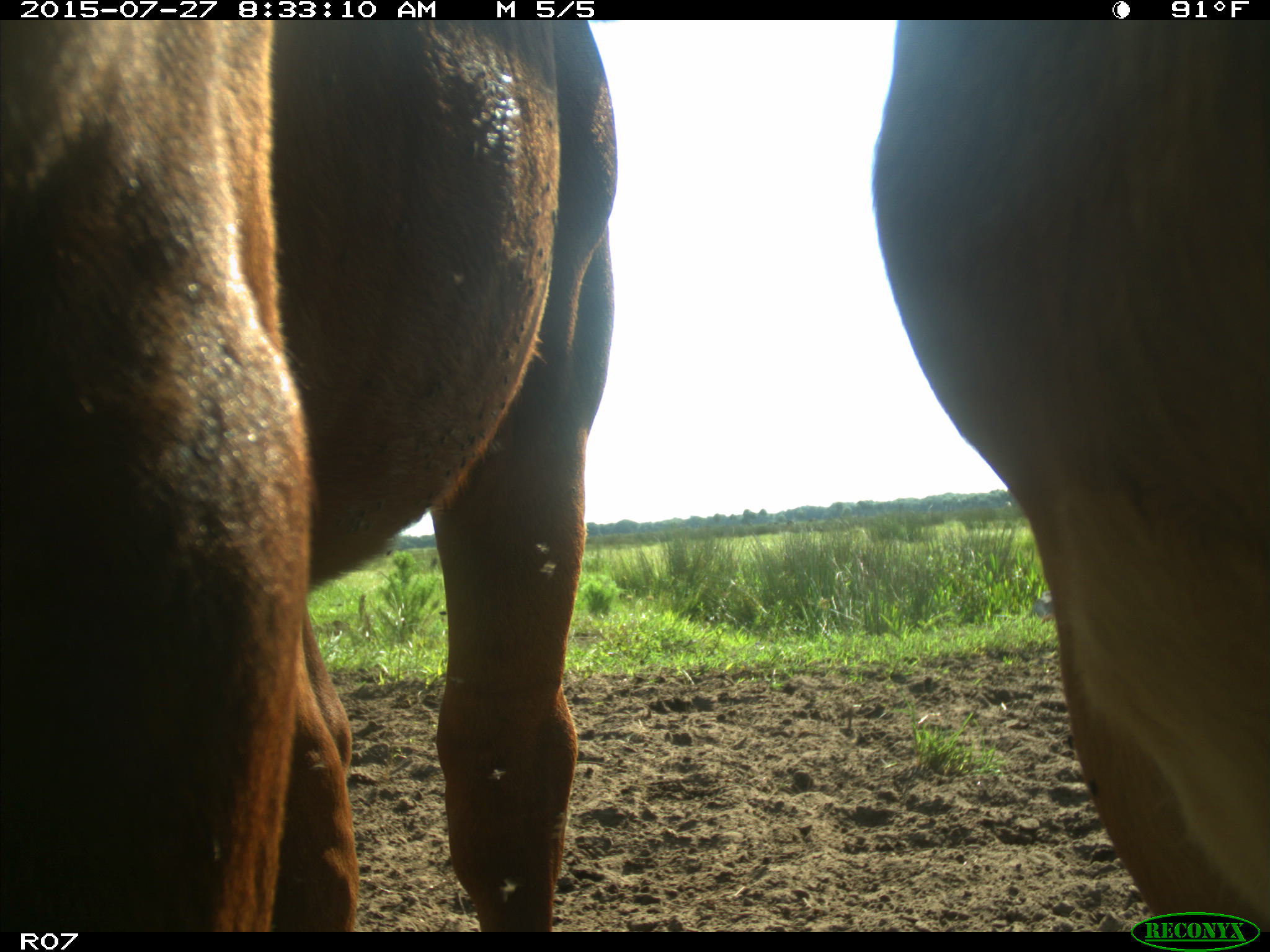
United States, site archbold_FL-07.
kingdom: Animalia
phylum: Chordata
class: Mammalia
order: Artiodactyla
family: Bovidae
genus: Bos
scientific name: Bos taurus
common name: domestic cow